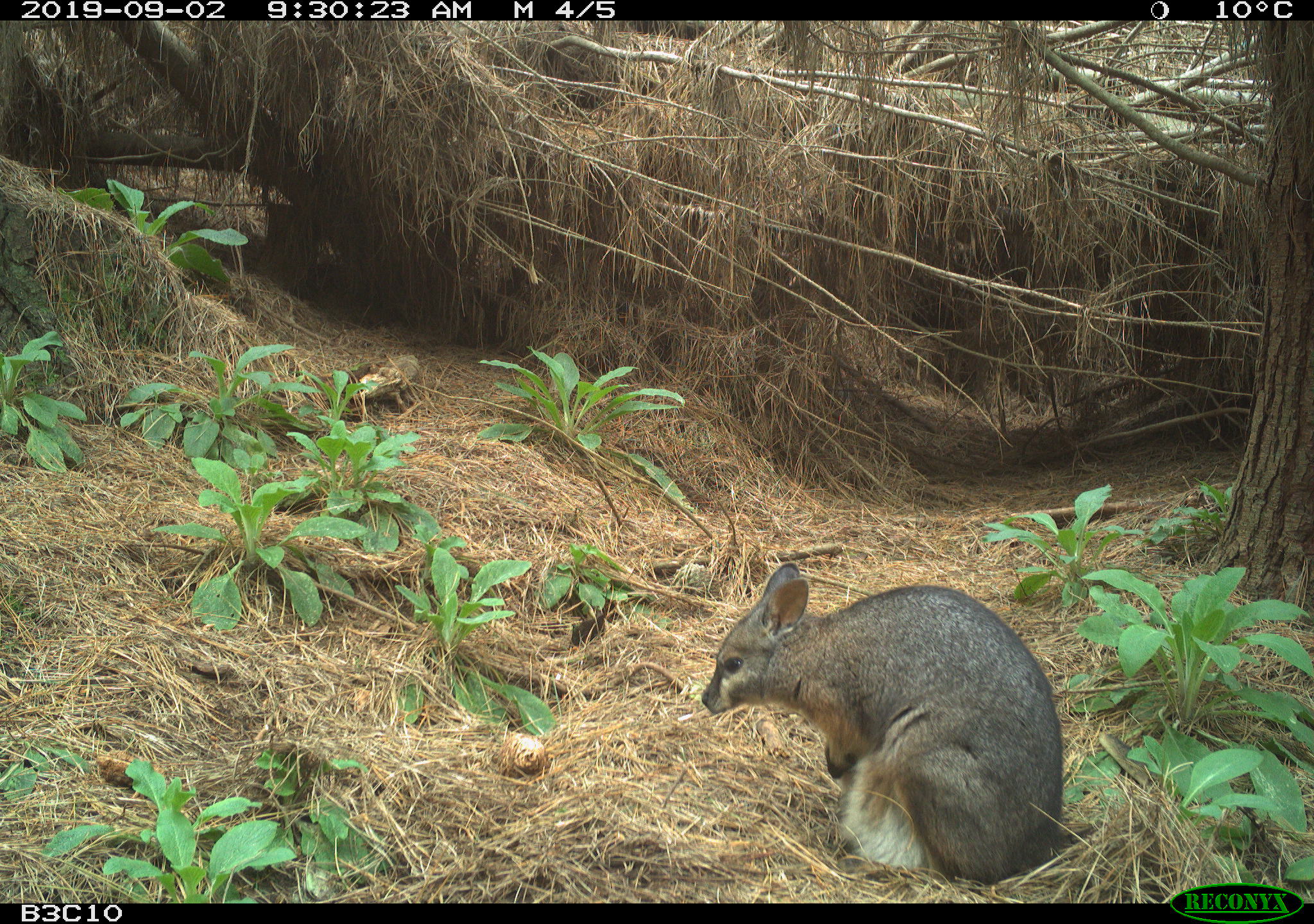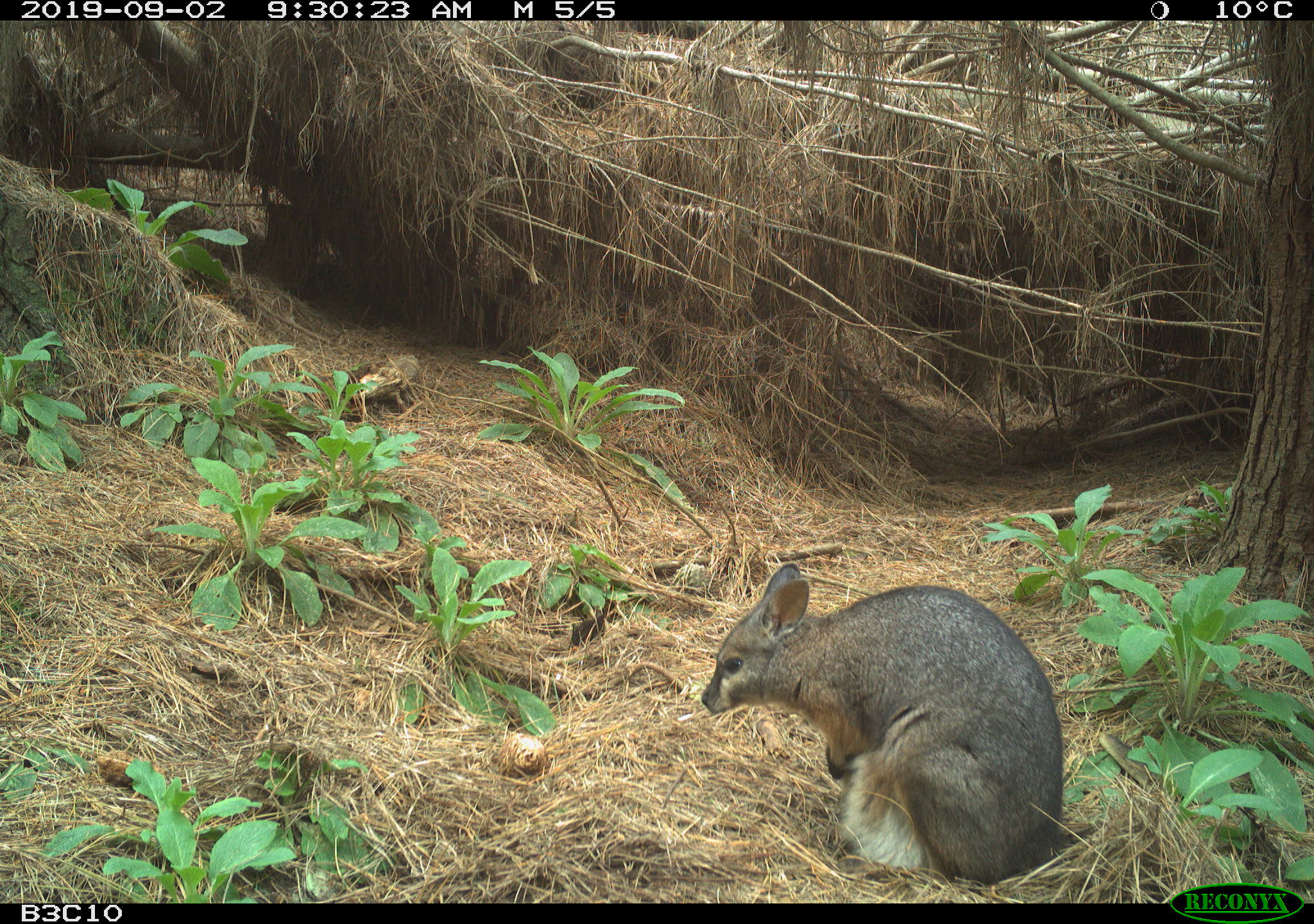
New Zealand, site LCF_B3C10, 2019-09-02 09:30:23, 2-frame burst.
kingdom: Animalia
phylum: Chordata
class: Mammalia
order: Diprotodontia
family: Macropodidae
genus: Notamacropus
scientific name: Notamacropus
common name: wallaby